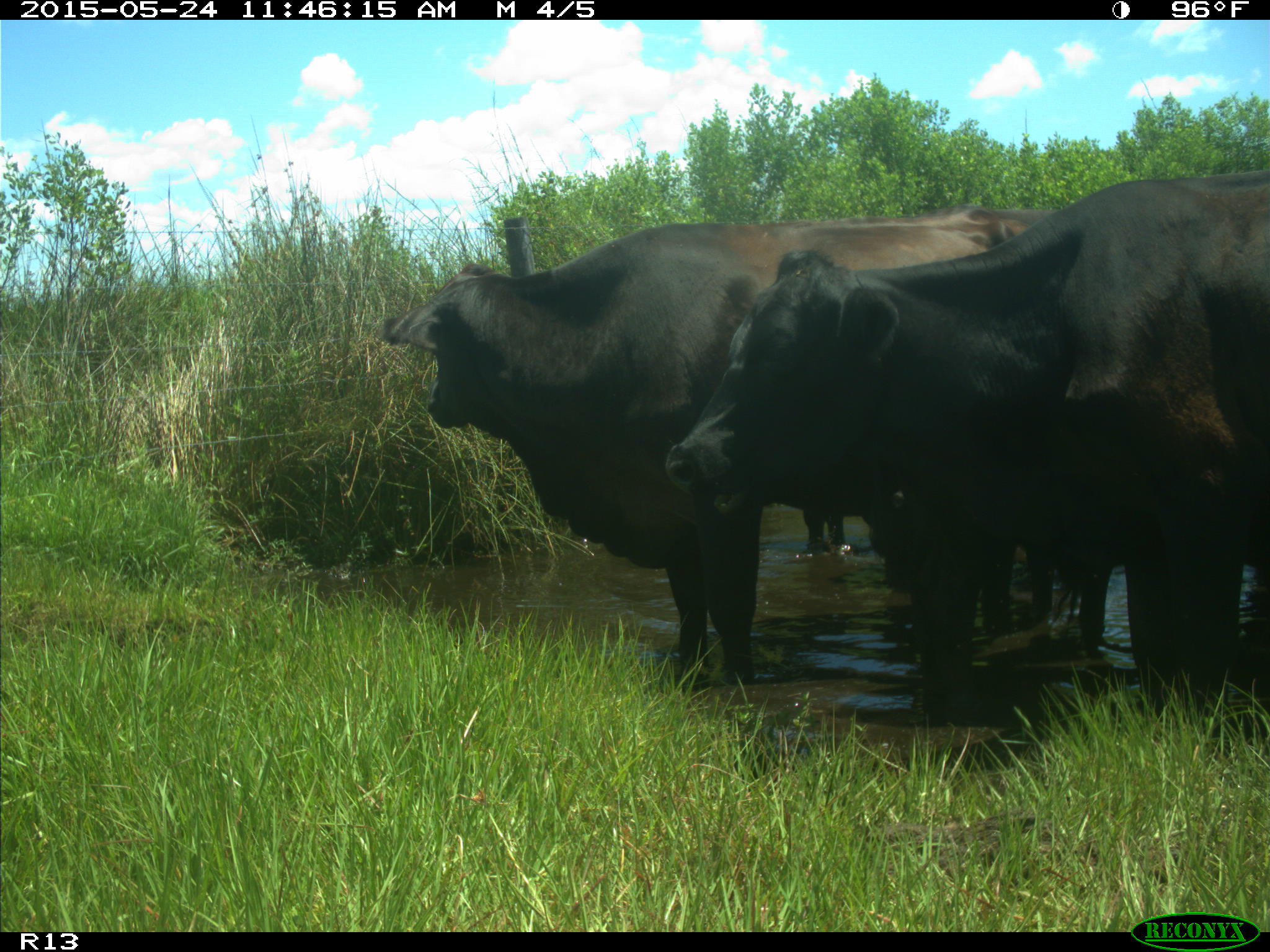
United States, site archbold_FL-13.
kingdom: Animalia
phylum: Chordata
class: Mammalia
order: Artiodactyla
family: Bovidae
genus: Bos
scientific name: Bos taurus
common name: domestic cow